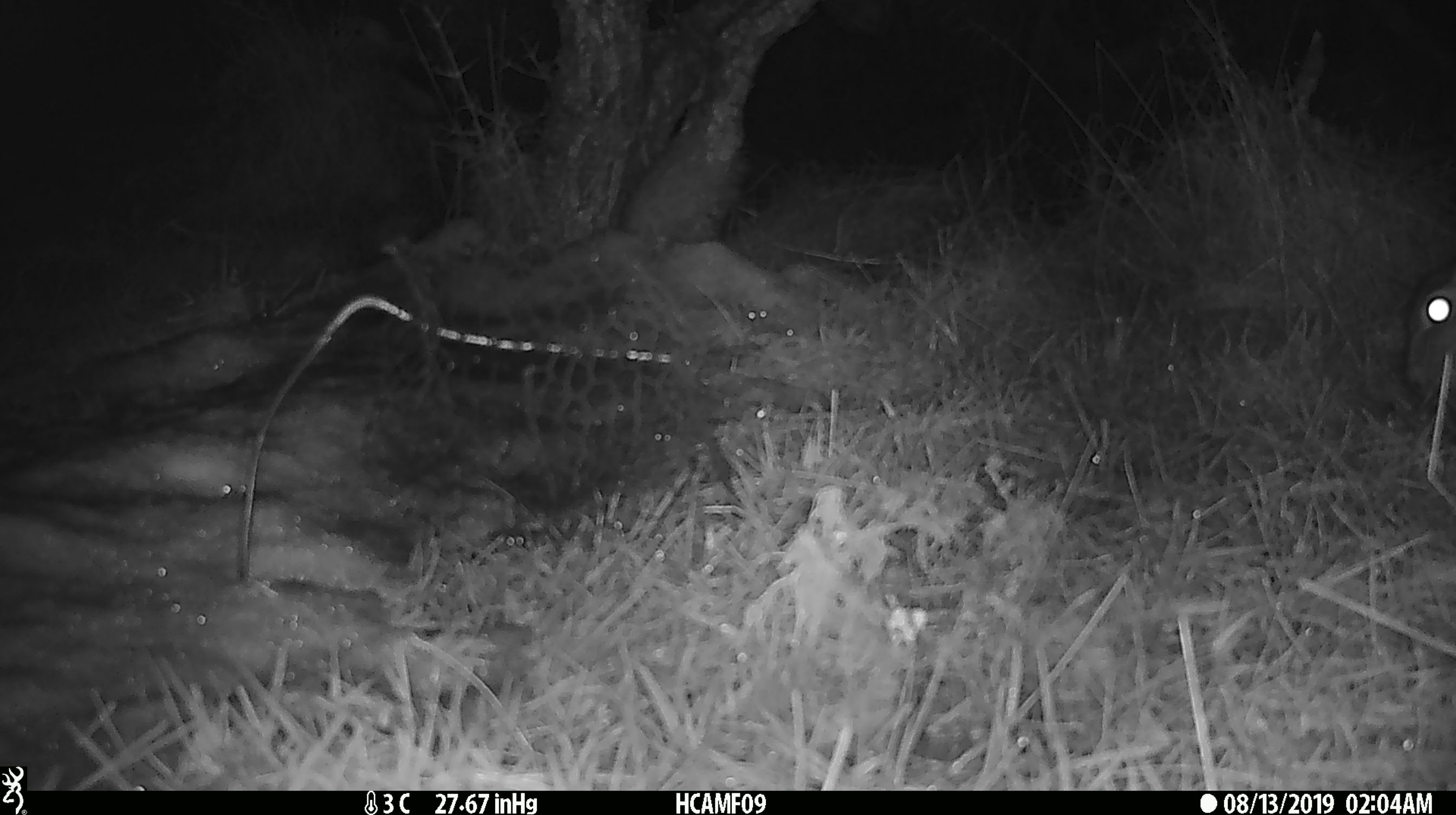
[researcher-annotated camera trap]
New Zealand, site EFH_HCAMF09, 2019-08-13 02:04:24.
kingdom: Animalia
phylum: Chordata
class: Mammalia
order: Lagomorpha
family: Leporidae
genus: Oryctolagus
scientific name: Oryctolagus cuniculus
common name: european rabbit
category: rabbit